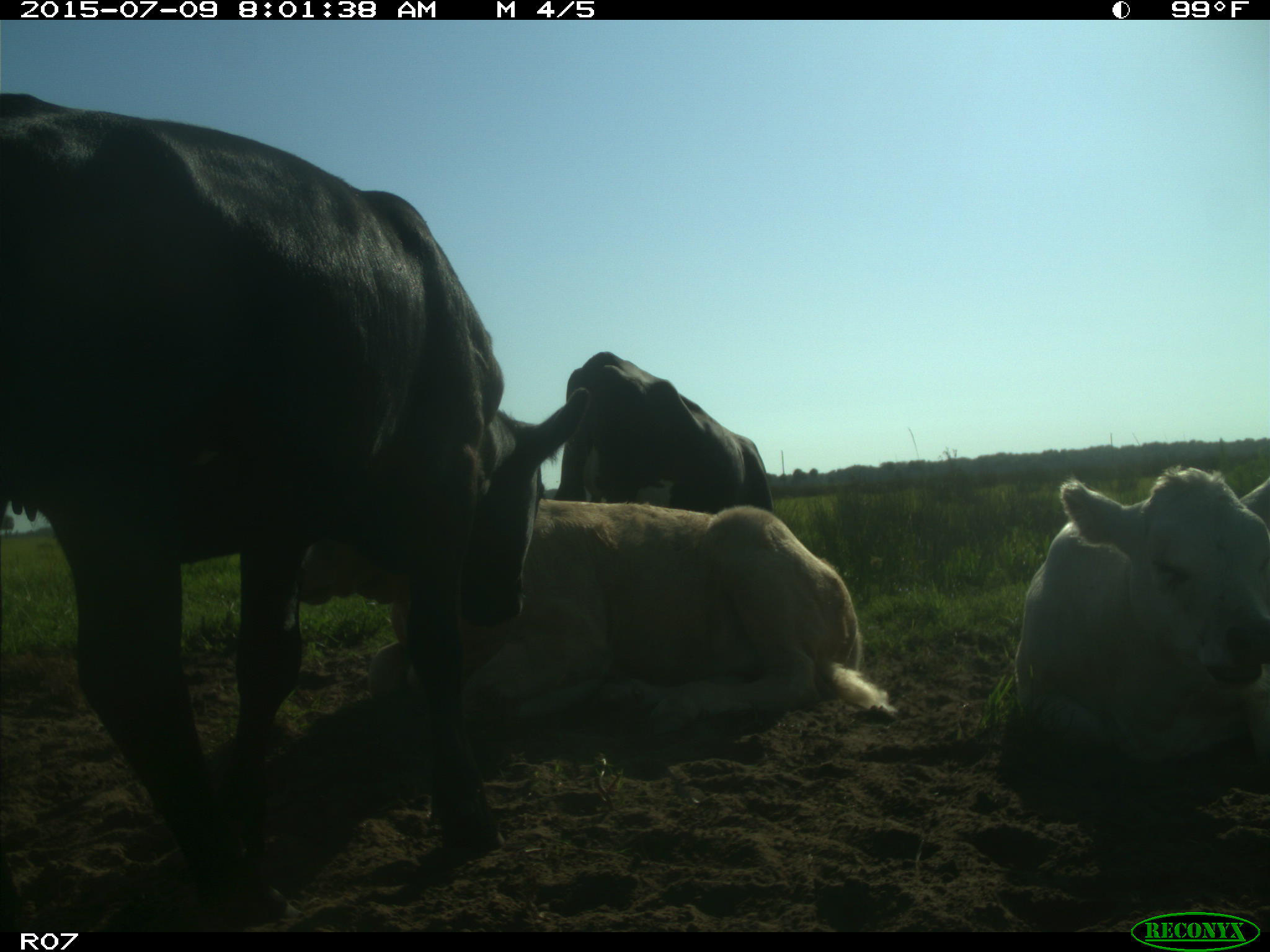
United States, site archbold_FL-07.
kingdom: Animalia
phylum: Chordata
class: Mammalia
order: Artiodactyla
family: Bovidae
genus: Bos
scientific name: Bos taurus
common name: domestic cow